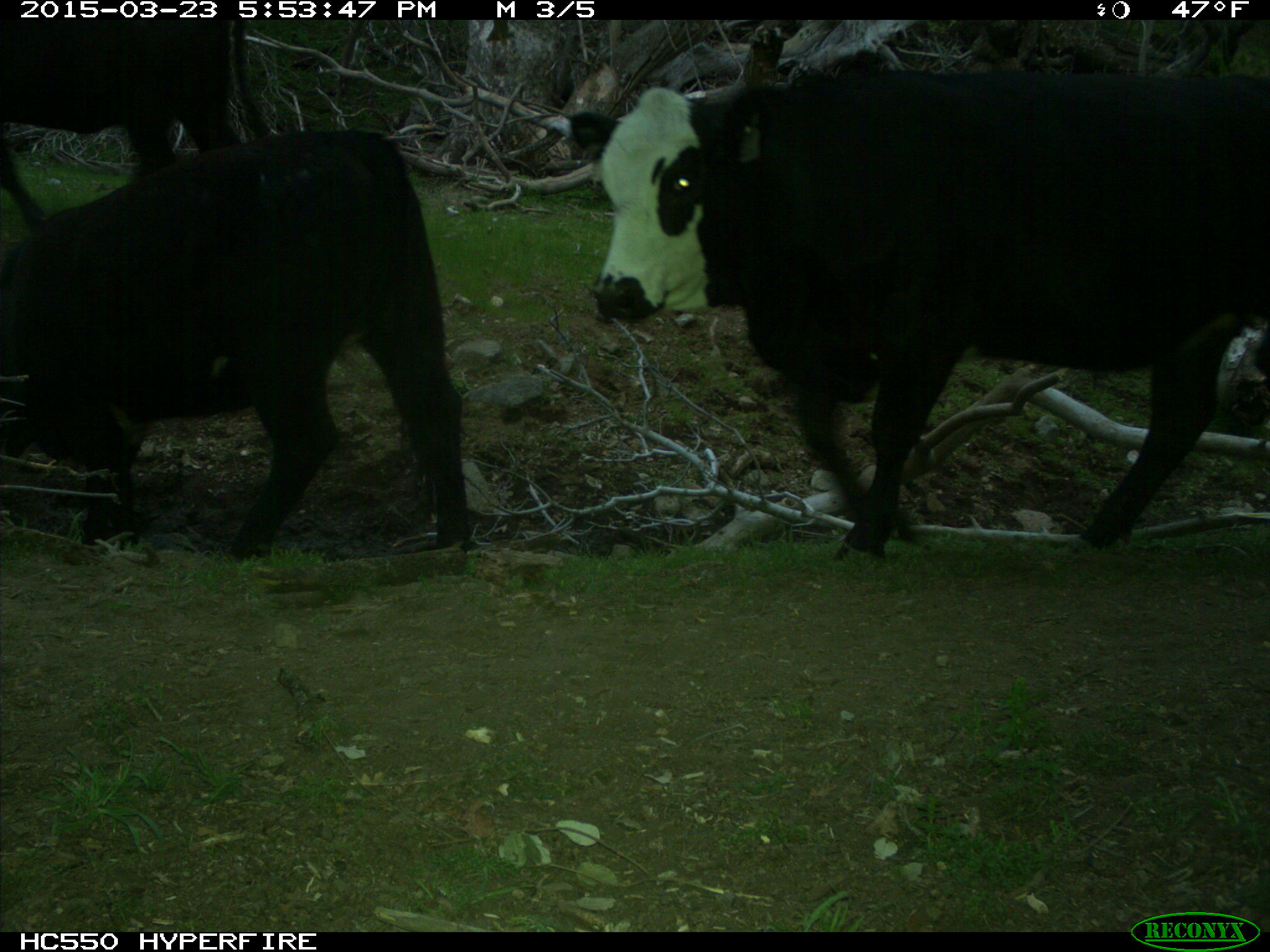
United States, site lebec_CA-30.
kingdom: Animalia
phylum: Chordata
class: Mammalia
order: Artiodactyla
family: Bovidae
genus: Bos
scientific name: Bos taurus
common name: domestic cow